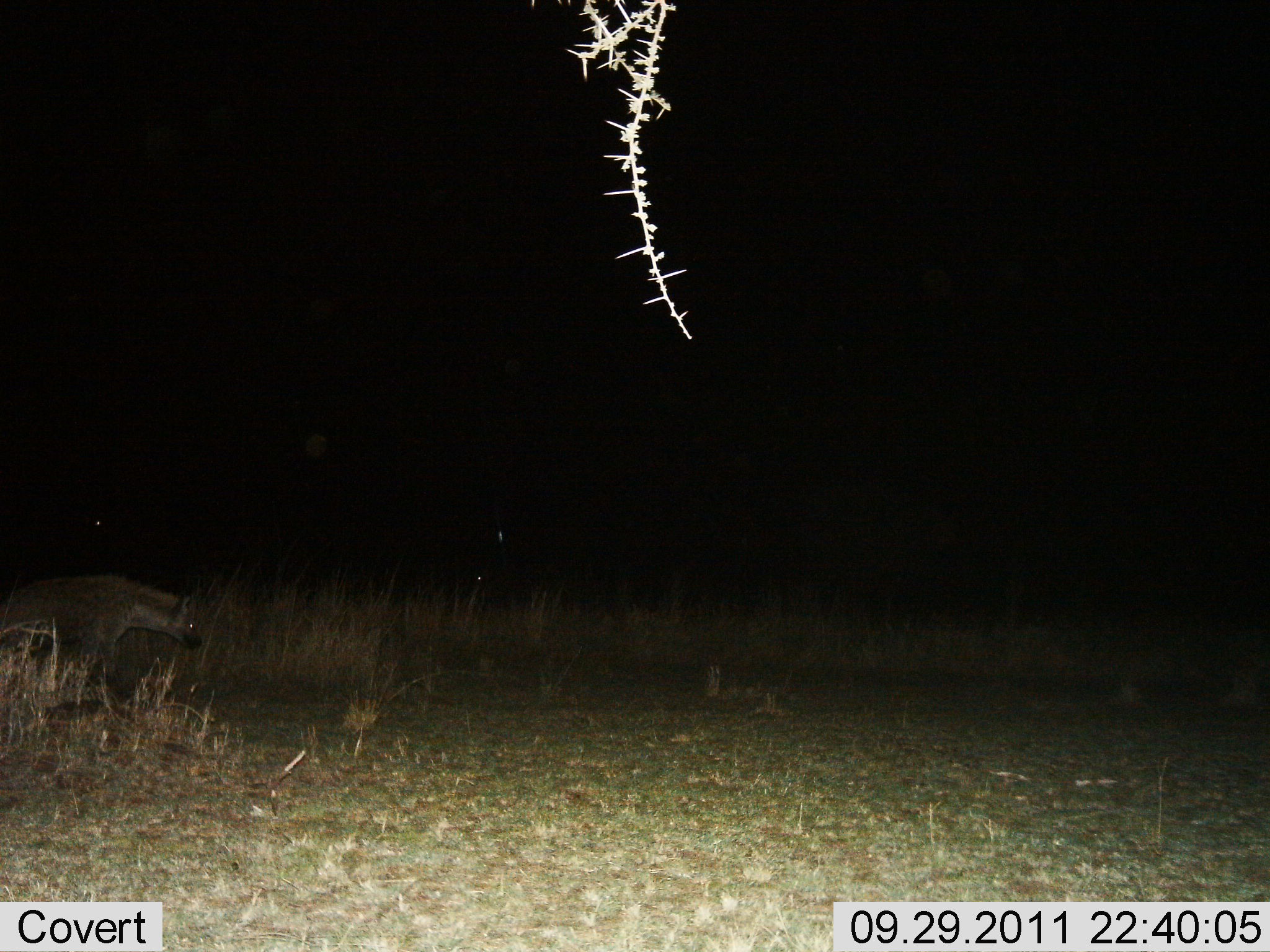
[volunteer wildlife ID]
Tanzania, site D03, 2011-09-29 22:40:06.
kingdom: Animalia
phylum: Chordata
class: Mammalia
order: Carnivora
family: Hyaenidae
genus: Crocuta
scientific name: Crocuta crocuta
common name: spotted hyena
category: hyenaspotted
Hyenaspotted (spotted hyena) (Crocuta crocuta), count 1. Behavior (volunteer vote fractions): standing 50%, resting 0%, moving 50%, interacting 0%. Young present (vote fraction): 0%. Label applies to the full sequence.